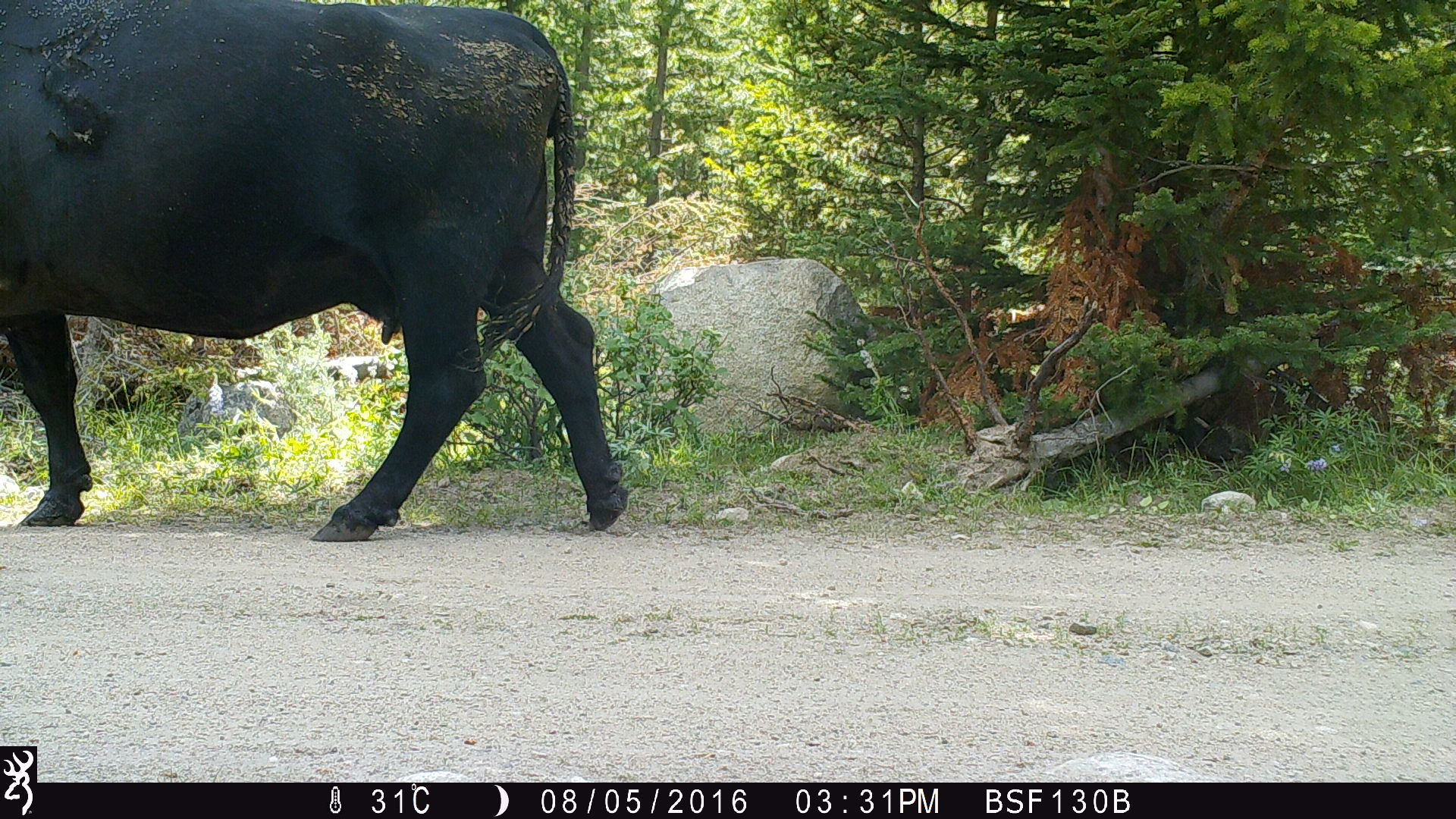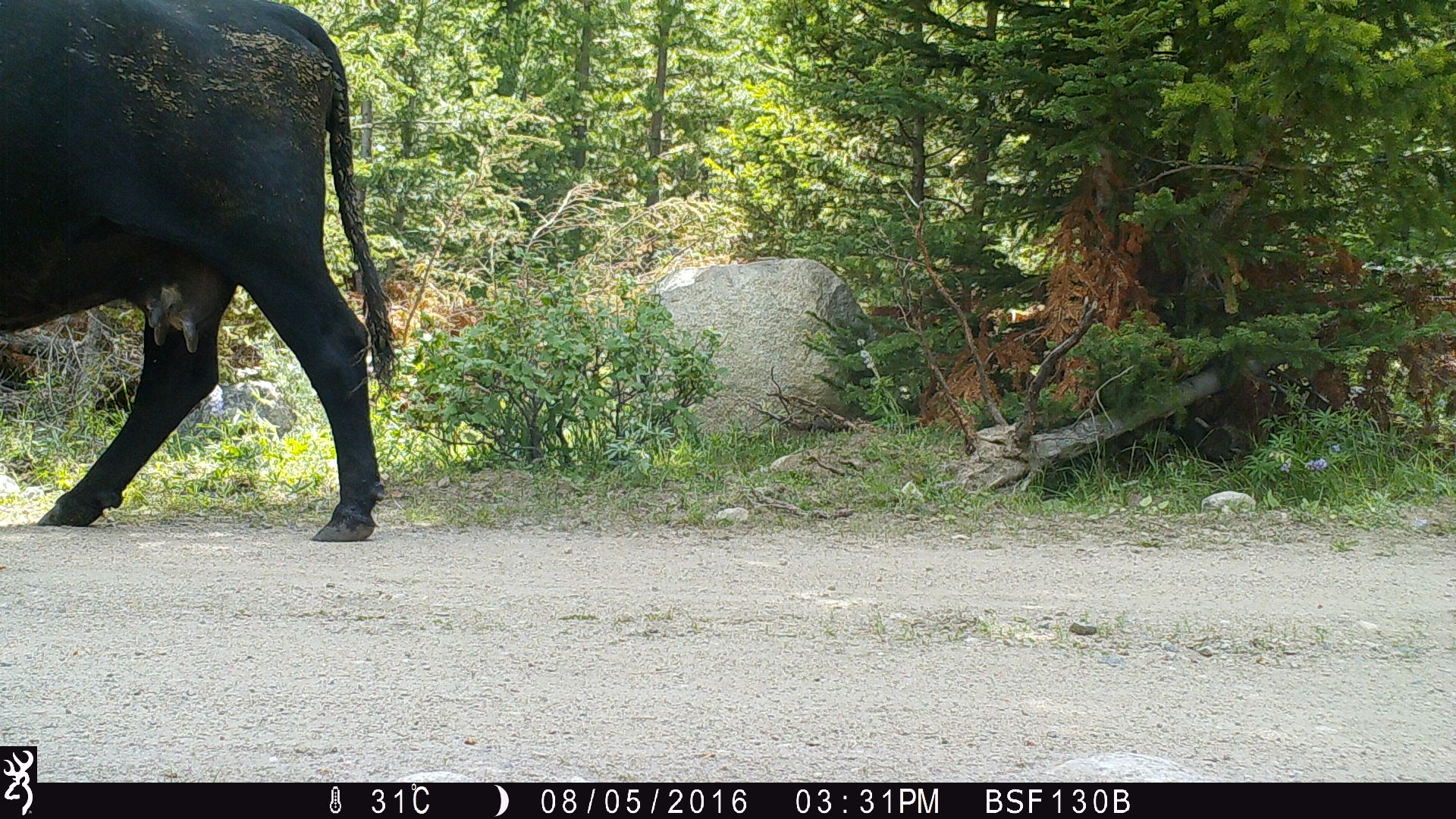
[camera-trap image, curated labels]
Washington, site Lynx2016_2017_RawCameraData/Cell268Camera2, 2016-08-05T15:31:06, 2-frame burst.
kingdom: Animalia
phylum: Chordata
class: Mammalia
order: Artiodactyla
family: Bovidae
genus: Bos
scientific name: Bos taurus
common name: domestic cattle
Domestic cattle (Bos taurus). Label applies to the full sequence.